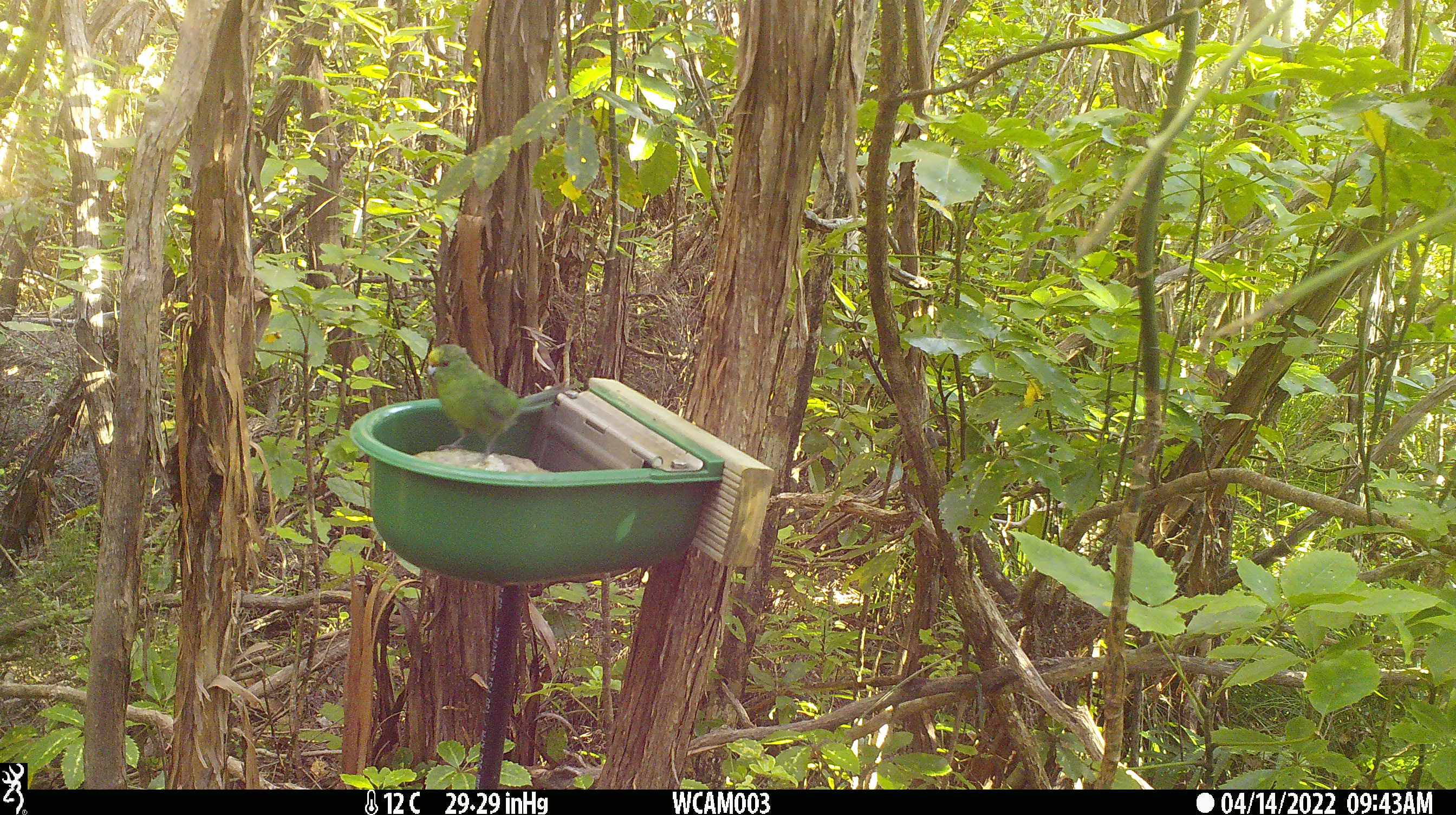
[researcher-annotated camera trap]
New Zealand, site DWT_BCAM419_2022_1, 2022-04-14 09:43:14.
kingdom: Animalia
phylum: Chordata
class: Aves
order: Psittaciformes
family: Psittaculidae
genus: Cyanoramphus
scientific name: Cyanoramphus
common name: parakeet